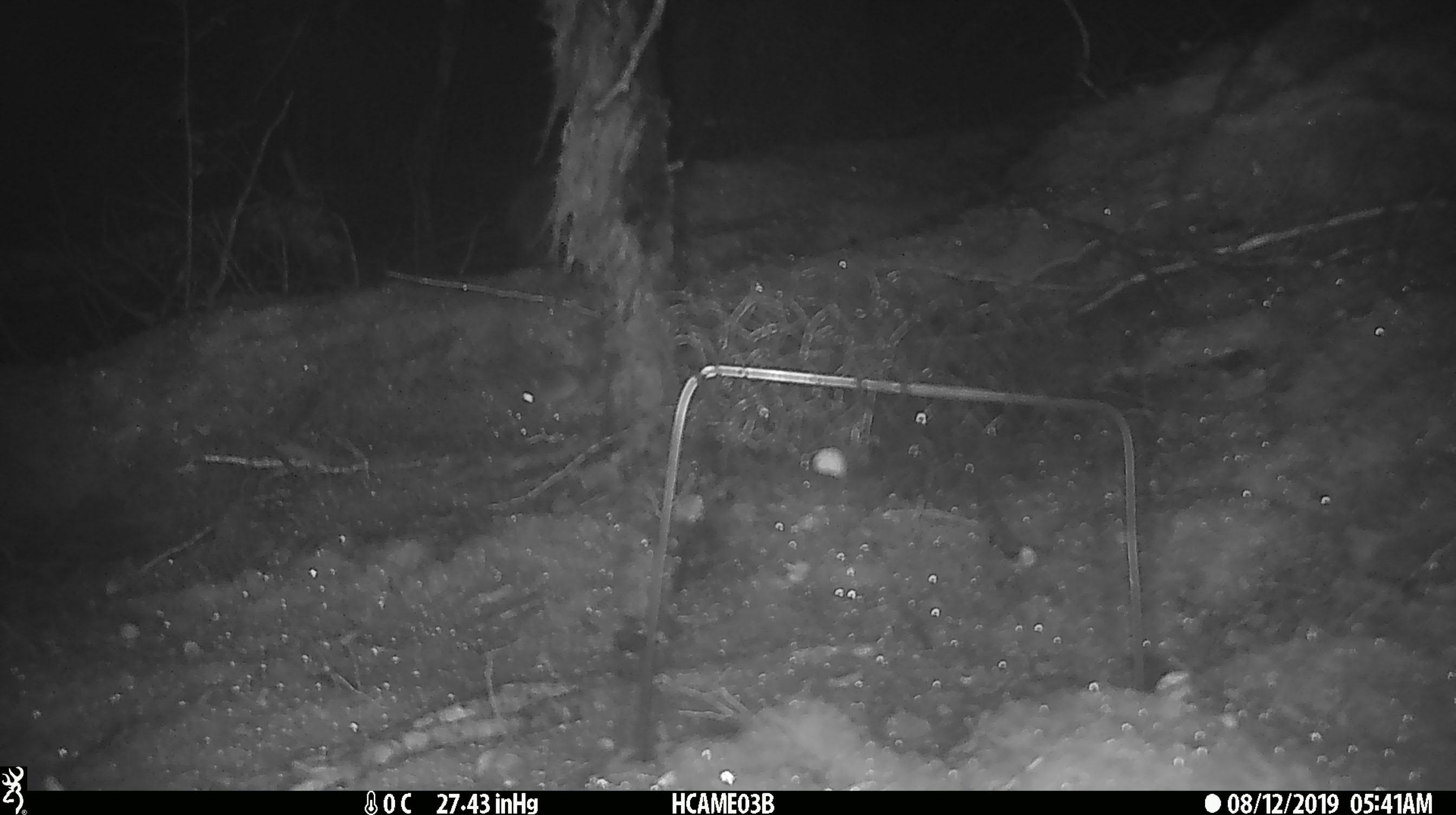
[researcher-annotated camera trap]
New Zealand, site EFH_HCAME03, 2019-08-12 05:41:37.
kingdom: Animalia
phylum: Chordata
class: Mammalia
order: Rodentia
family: Muridae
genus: Mus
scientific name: Mus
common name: mouse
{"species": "mouse (Mus)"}